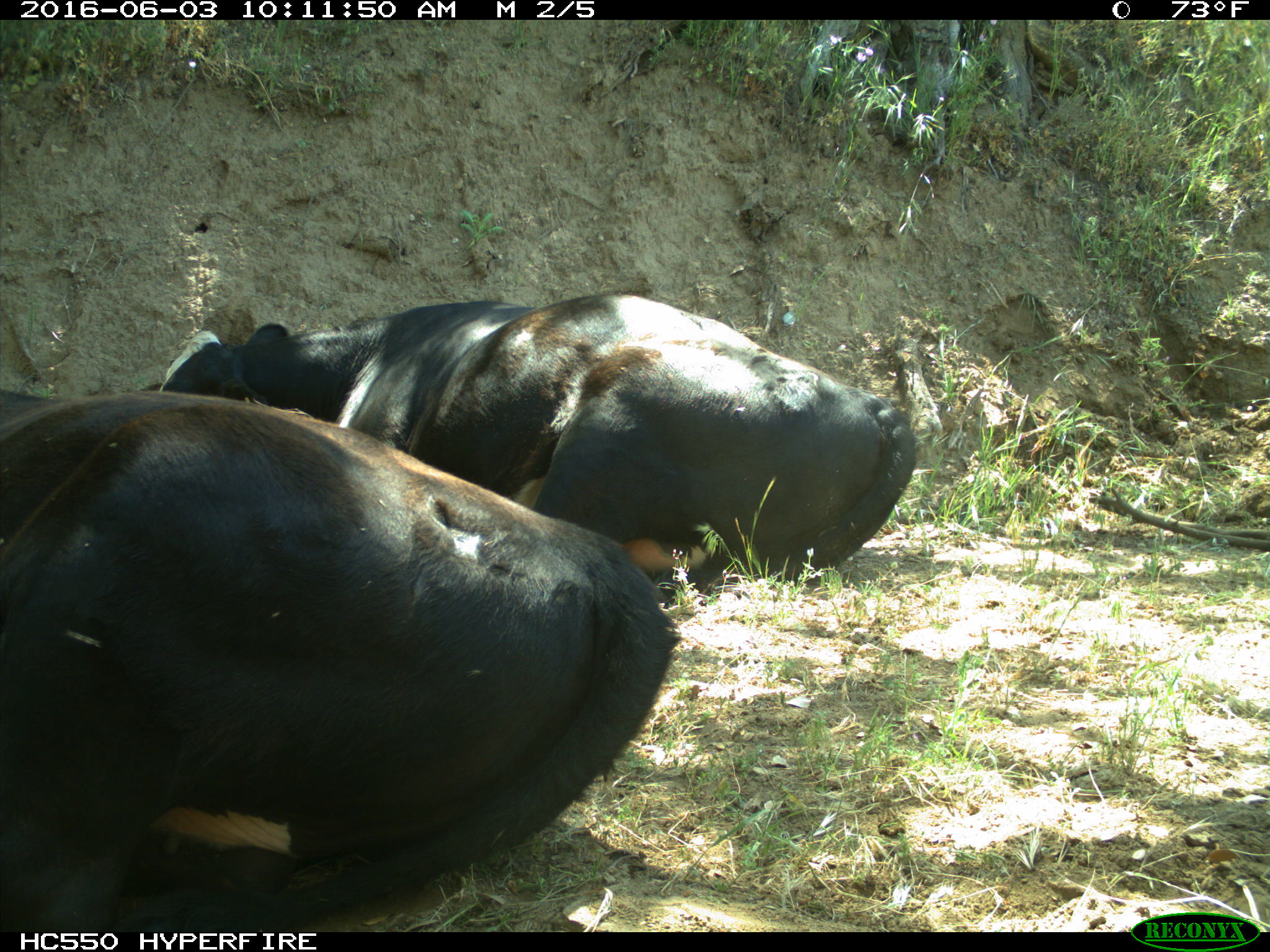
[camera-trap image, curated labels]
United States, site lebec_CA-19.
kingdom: Animalia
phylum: Chordata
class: Mammalia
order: Artiodactyla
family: Bovidae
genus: Bos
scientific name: Bos taurus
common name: domestic cow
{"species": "Bos taurus (domestic cow)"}